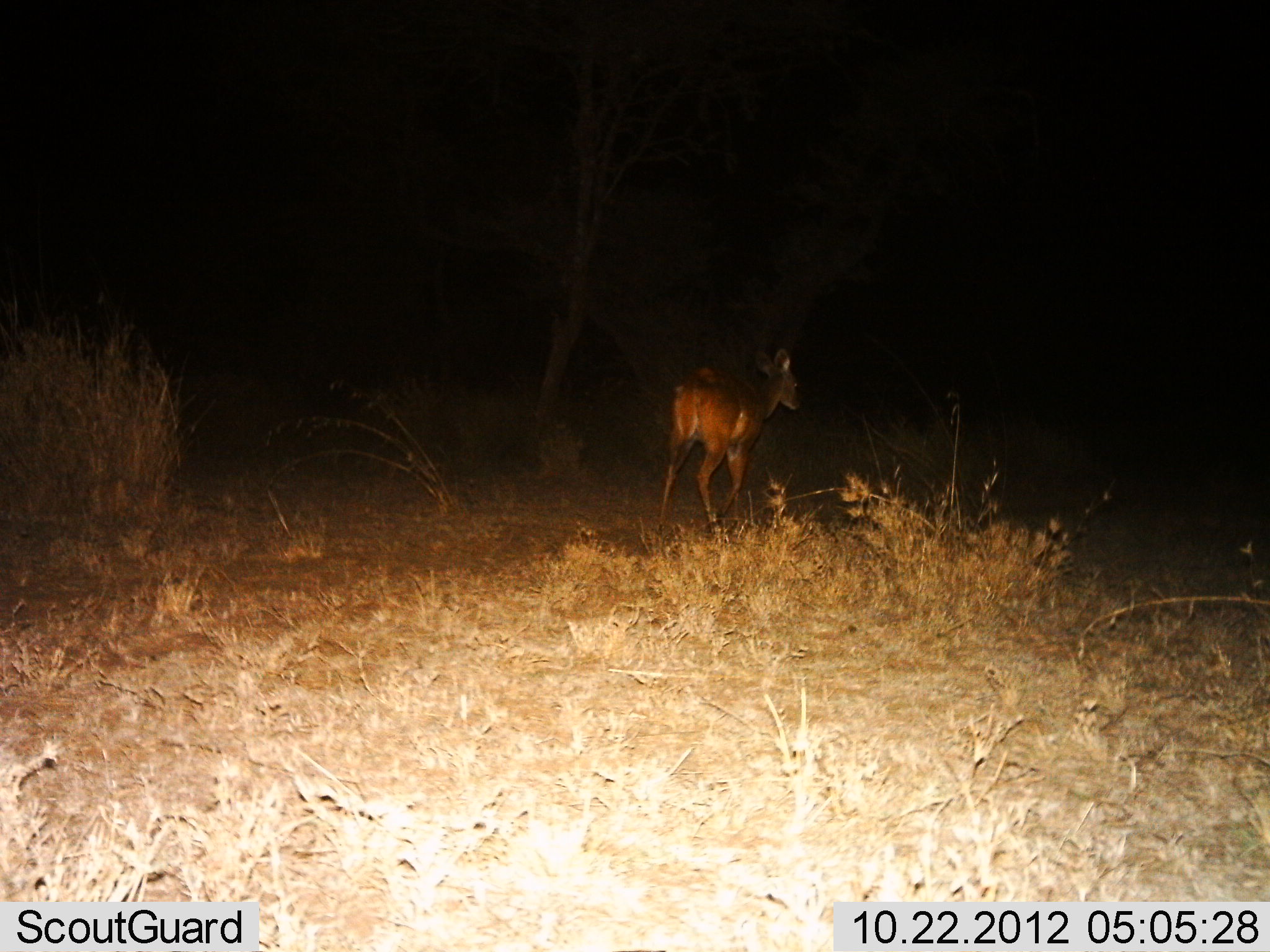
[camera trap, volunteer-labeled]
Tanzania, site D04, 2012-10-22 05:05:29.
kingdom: Animalia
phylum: Chordata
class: Mammalia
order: Artiodactyla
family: Bovidae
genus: Redunca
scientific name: Redunca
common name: reedbuck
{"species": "reedbuck (Redunca)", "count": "1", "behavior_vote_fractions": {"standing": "10%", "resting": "0%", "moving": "90%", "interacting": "0%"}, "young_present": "0%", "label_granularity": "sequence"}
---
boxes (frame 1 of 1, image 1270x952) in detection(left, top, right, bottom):
animal: detection(654, 345, 804, 538)